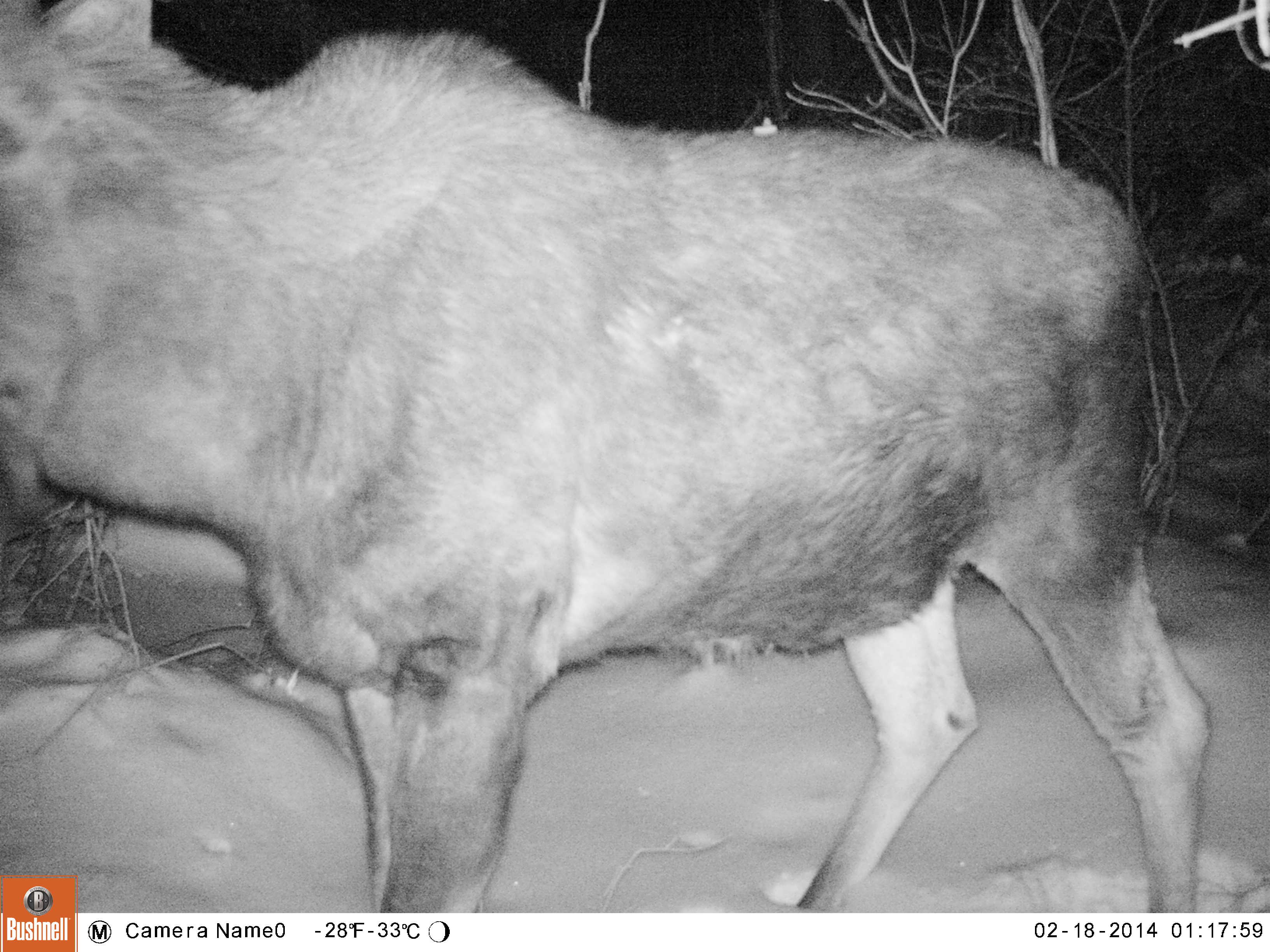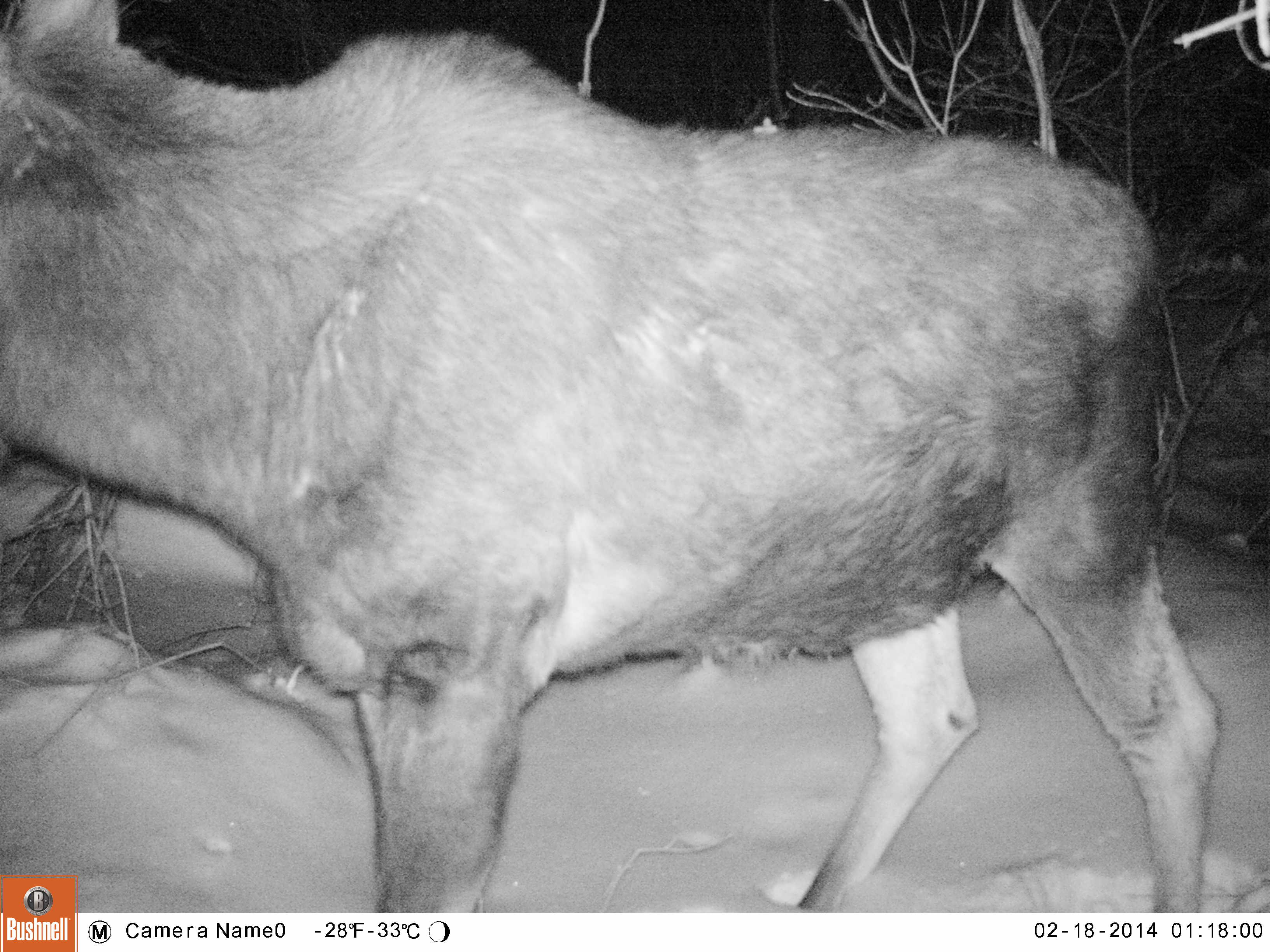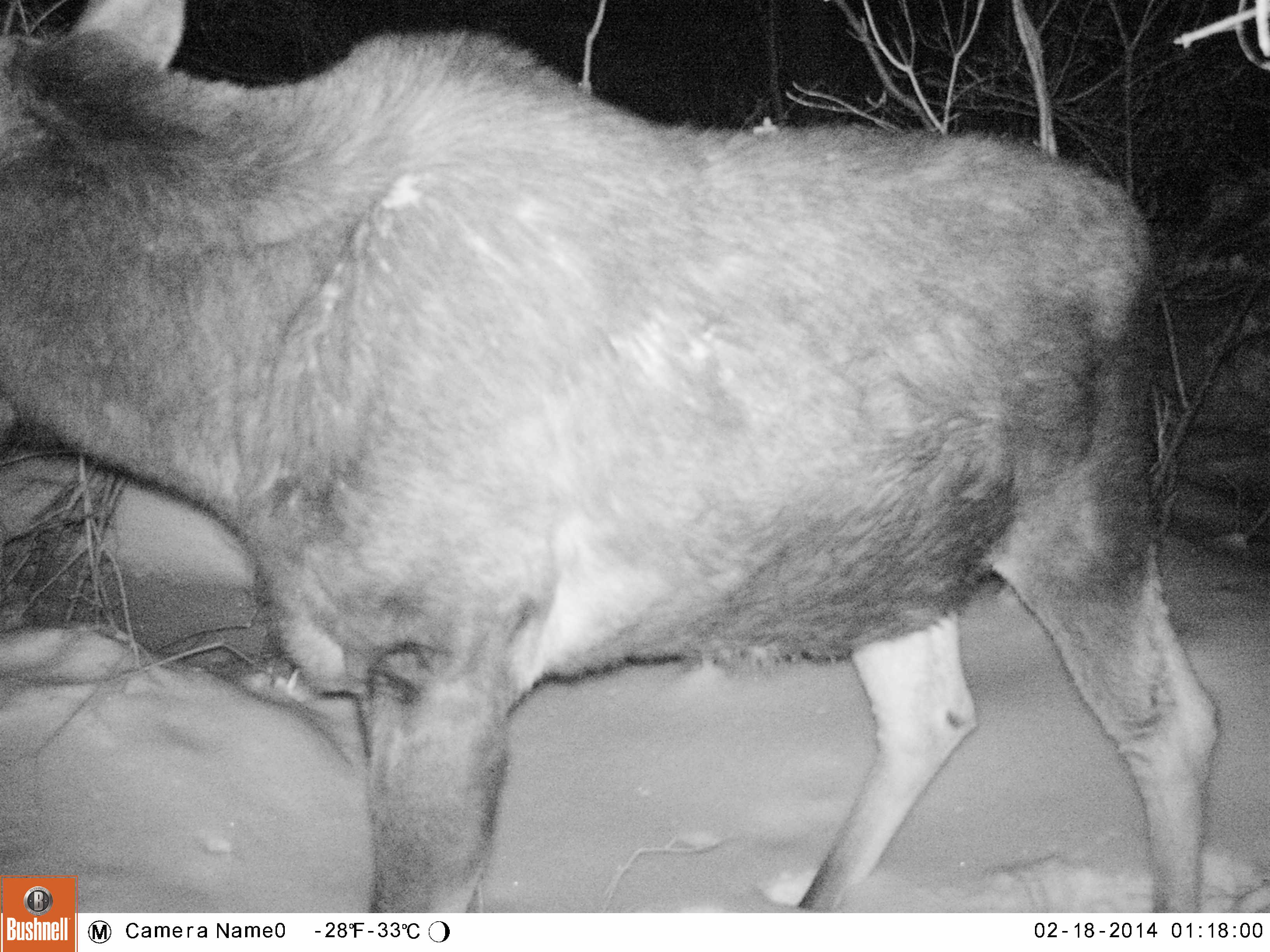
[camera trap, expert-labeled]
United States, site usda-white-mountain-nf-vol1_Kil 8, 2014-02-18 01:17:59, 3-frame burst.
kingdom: Animalia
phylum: Chordata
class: Mammalia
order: Artiodactyla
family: Cervidae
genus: Alces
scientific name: Alces alces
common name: moose